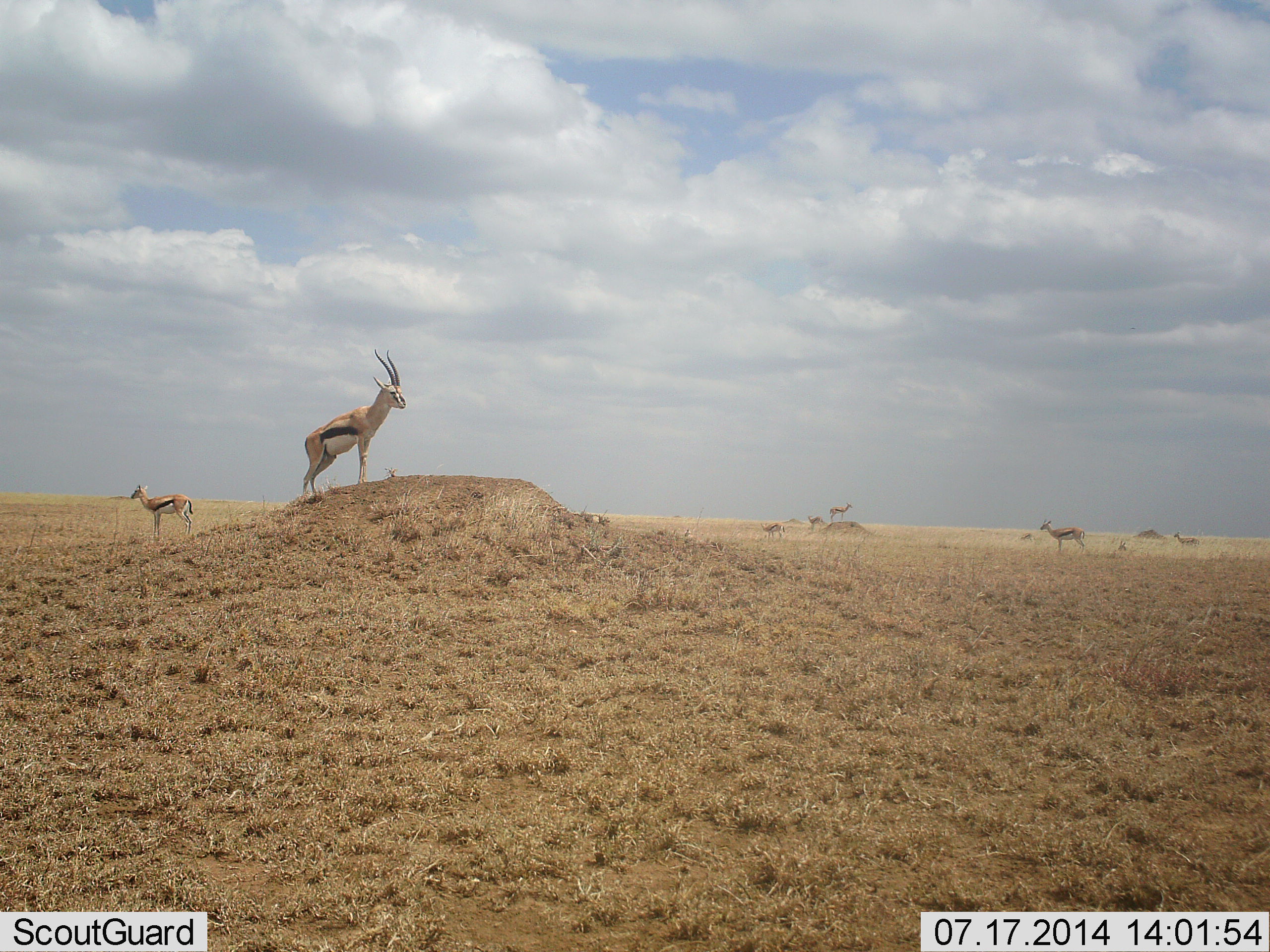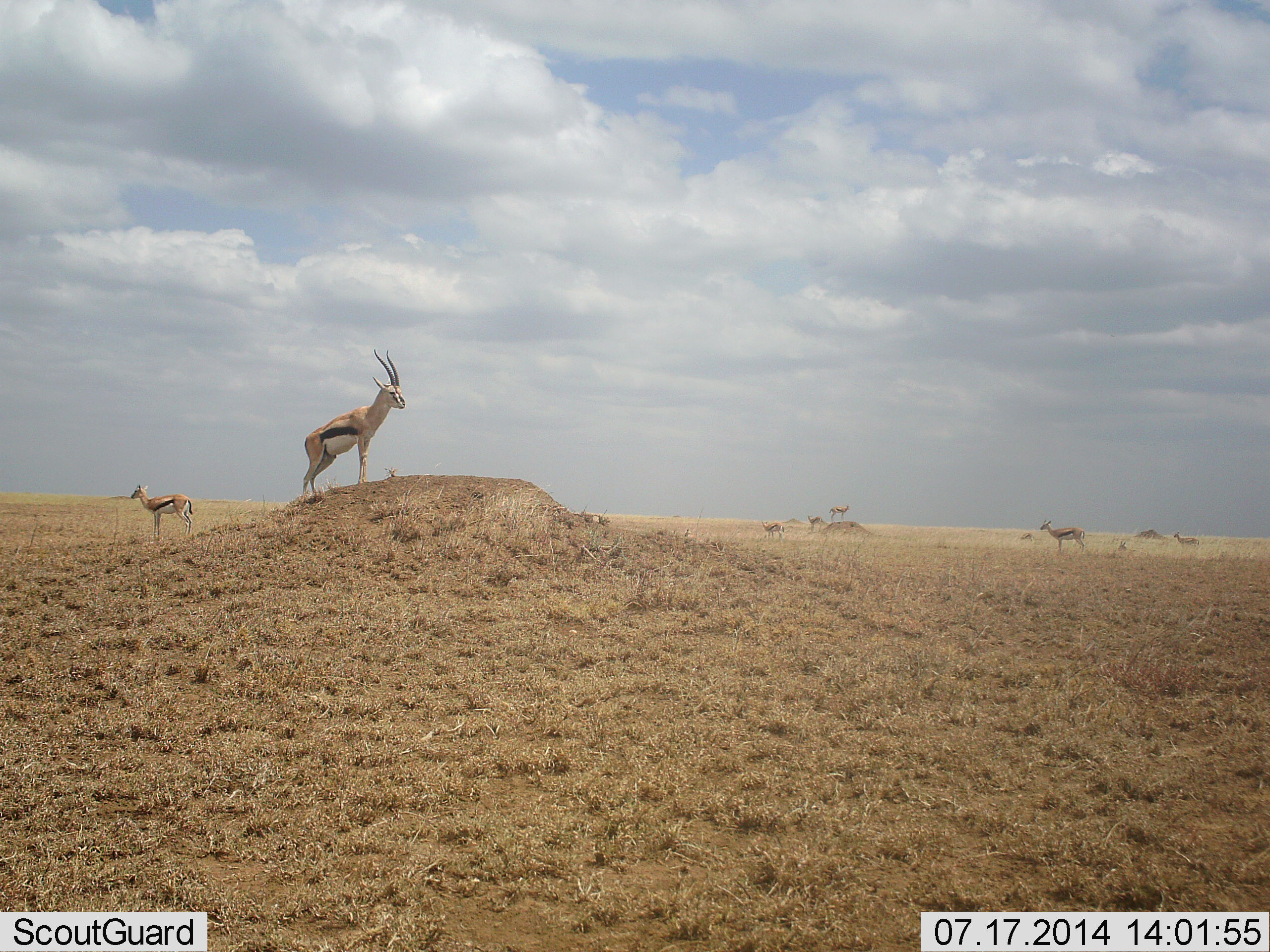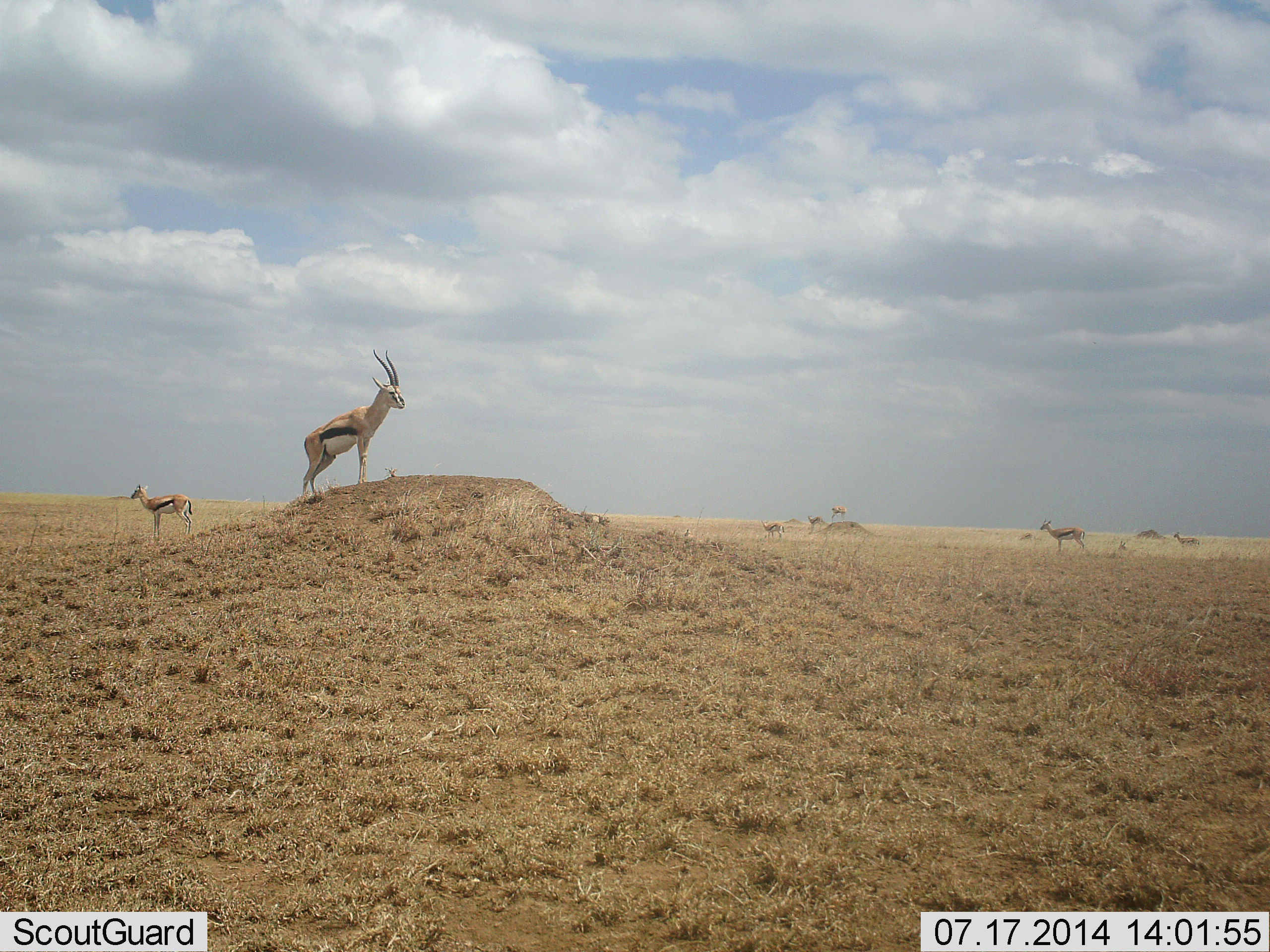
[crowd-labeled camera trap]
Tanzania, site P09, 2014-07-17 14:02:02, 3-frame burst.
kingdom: Animalia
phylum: Chordata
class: Mammalia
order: Artiodactyla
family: Bovidae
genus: Eudorcas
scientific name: Eudorcas thomsonii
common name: thomson's gazelle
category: gazellethomsons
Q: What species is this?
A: Gazellethomsons (thomson's gazelle) (Eudorcas thomsonii).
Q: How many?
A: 8.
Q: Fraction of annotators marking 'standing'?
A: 100%.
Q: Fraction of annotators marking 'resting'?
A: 0%.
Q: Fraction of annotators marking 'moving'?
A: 10%.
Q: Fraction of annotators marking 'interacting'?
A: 0%.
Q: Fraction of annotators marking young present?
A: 0%.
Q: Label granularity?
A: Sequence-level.